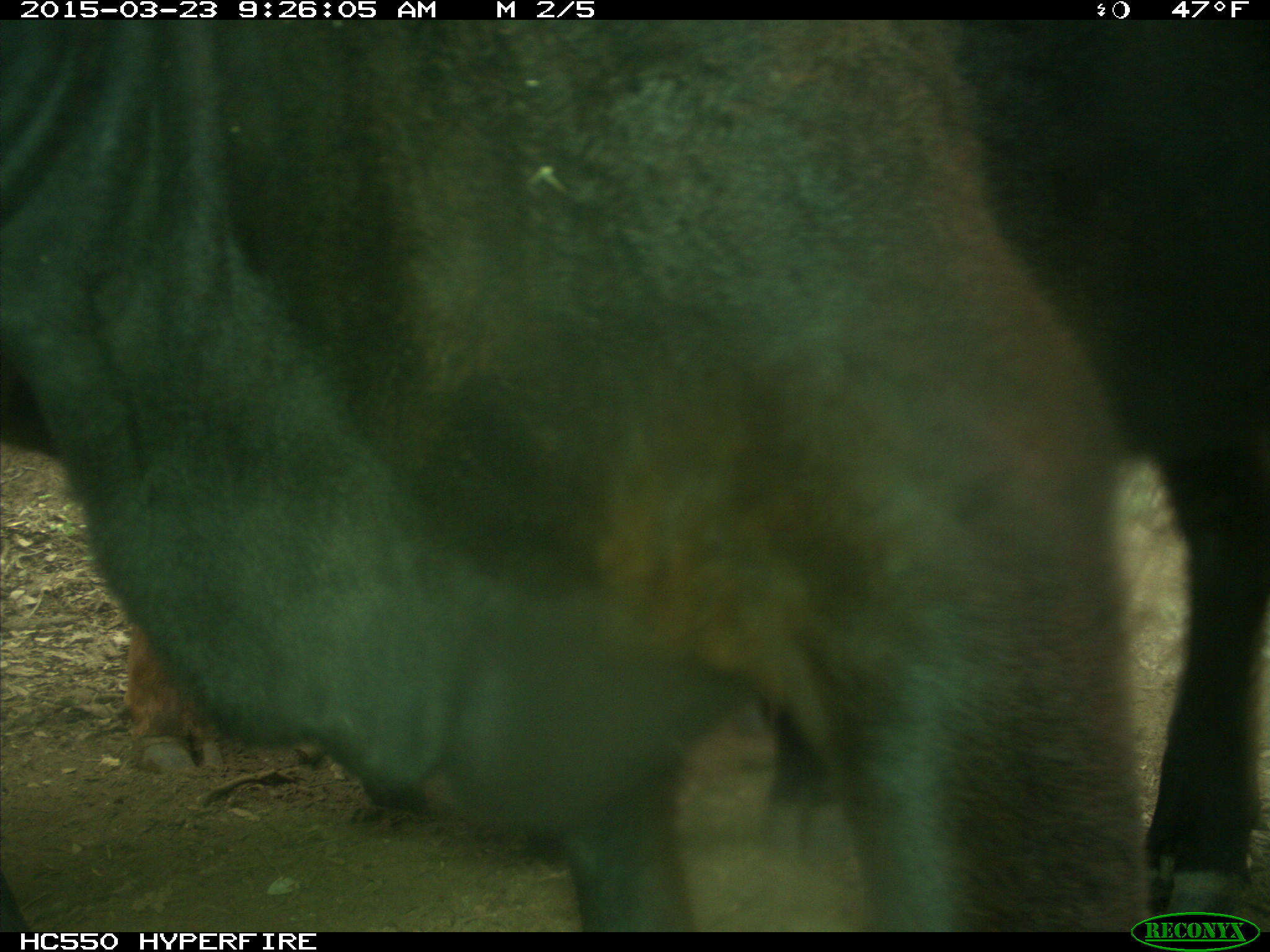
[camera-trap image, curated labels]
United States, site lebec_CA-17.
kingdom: Animalia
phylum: Chordata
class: Mammalia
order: Artiodactyla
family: Bovidae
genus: Bos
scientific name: Bos taurus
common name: domestic cow